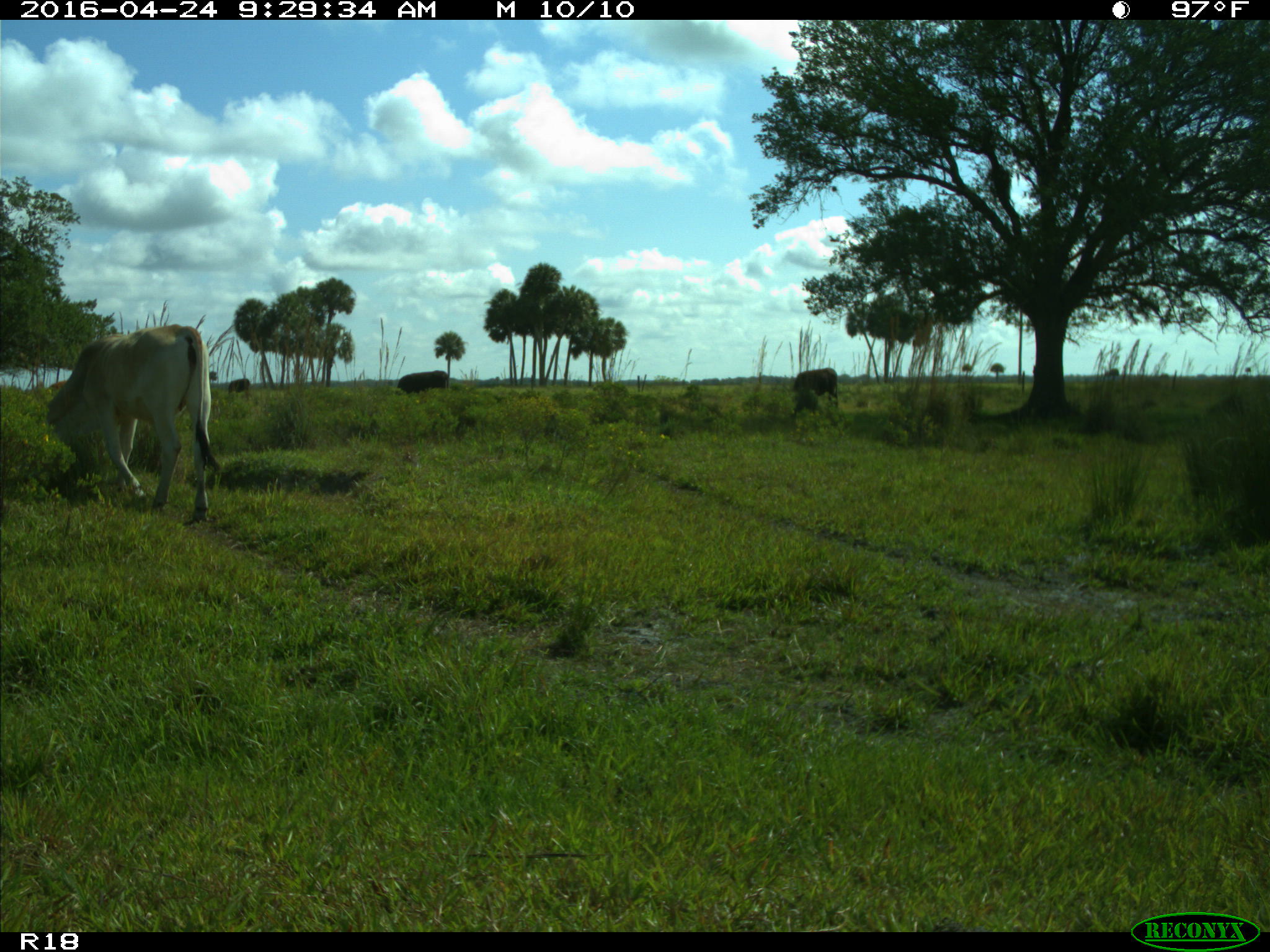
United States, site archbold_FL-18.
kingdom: Animalia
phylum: Chordata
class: Mammalia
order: Artiodactyla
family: Bovidae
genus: Bos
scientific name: Bos taurus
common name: domestic cow